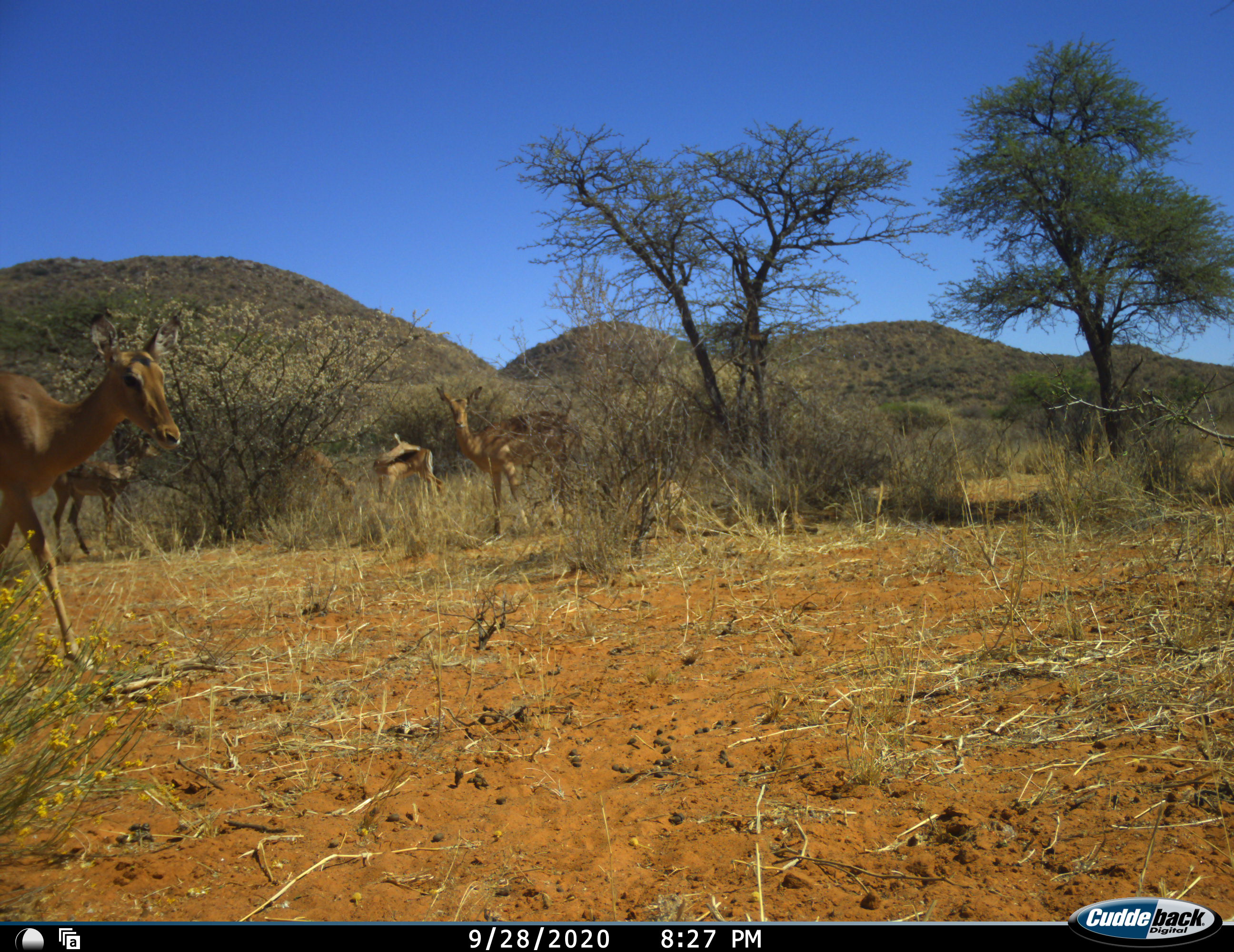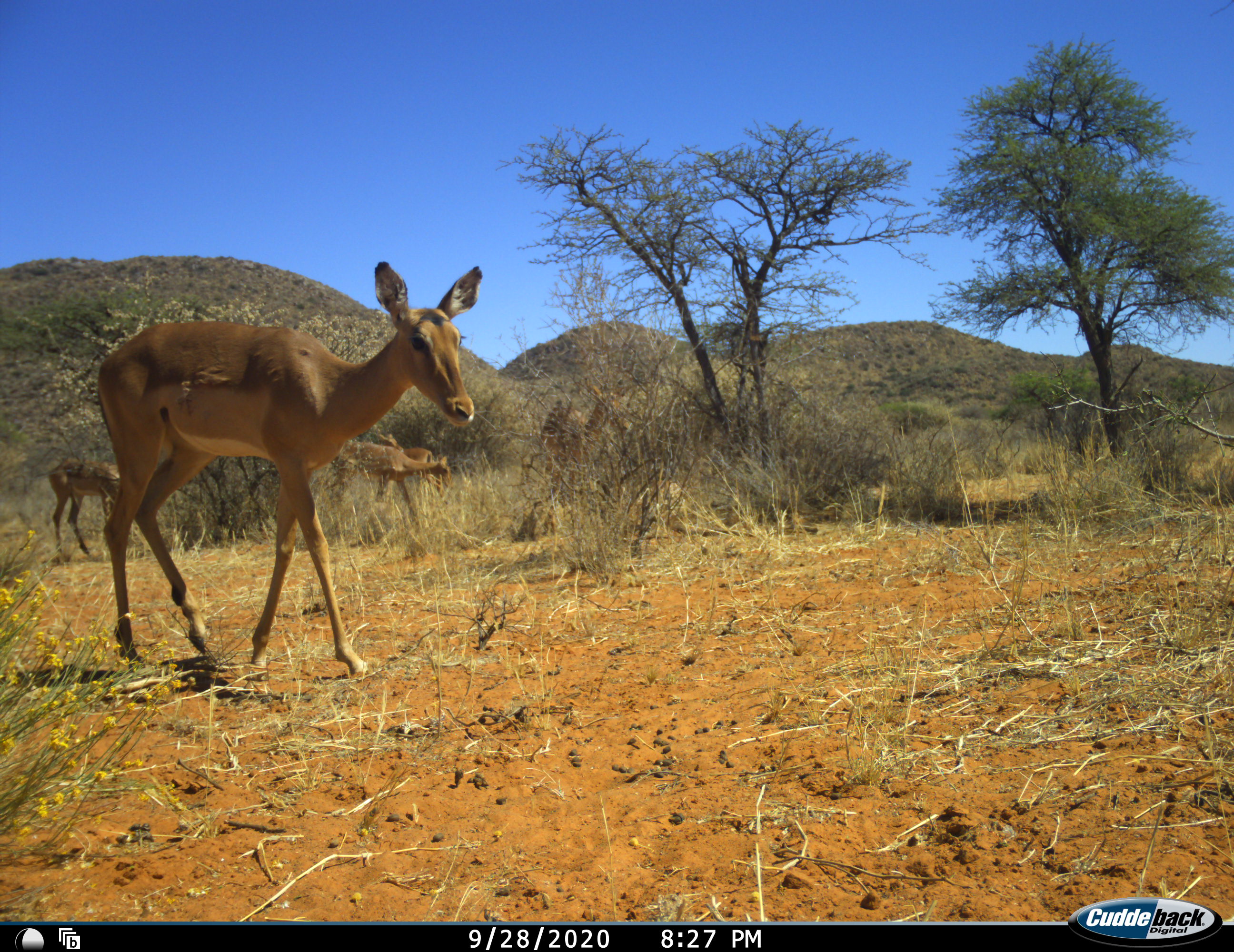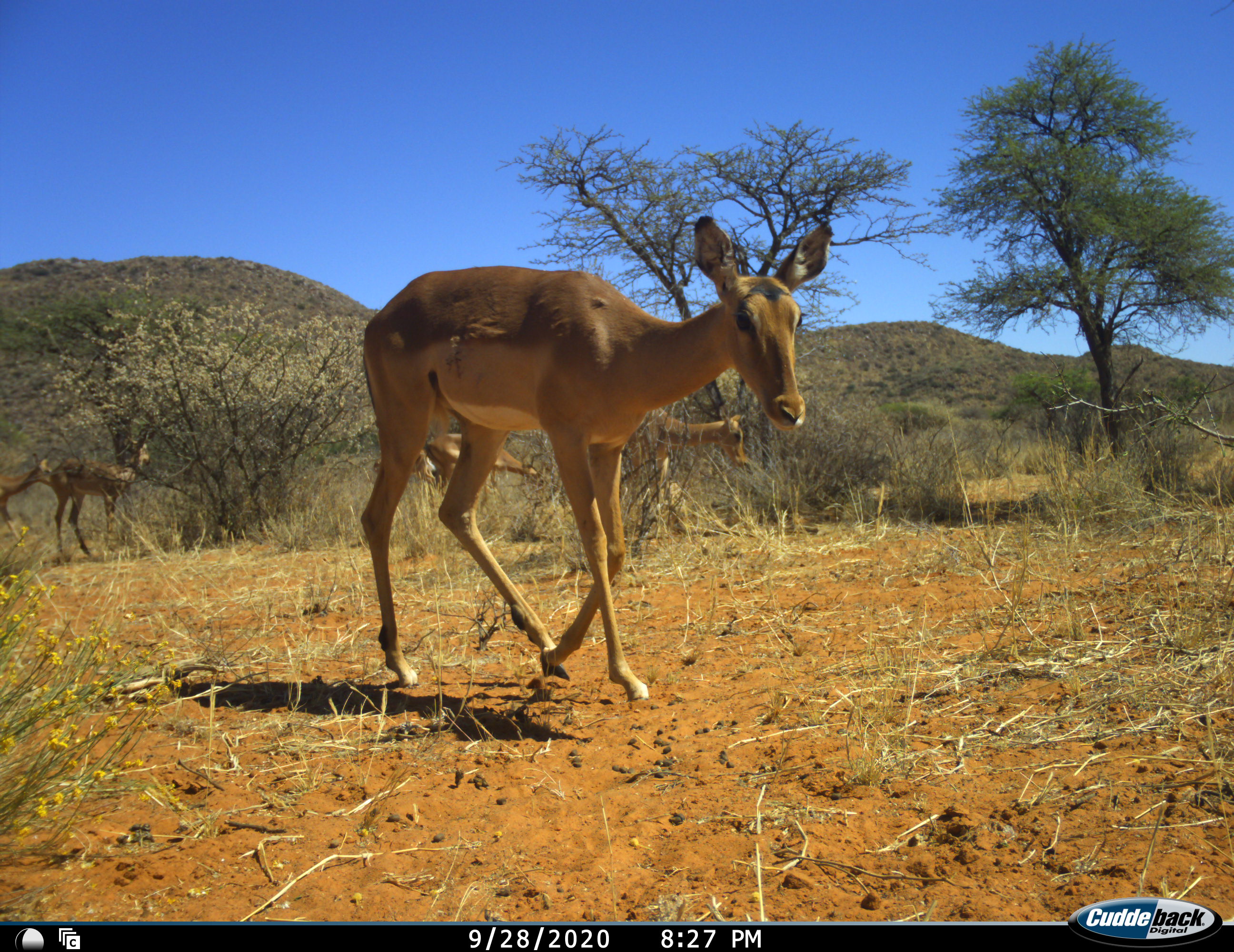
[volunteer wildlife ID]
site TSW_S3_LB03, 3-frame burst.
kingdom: Animalia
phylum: Chordata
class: Mammalia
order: Artiodactyla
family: Bovidae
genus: Aepyceros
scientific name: Aepyceros melampus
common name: impala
Impala (Aepyceros melampus), count 6. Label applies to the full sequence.